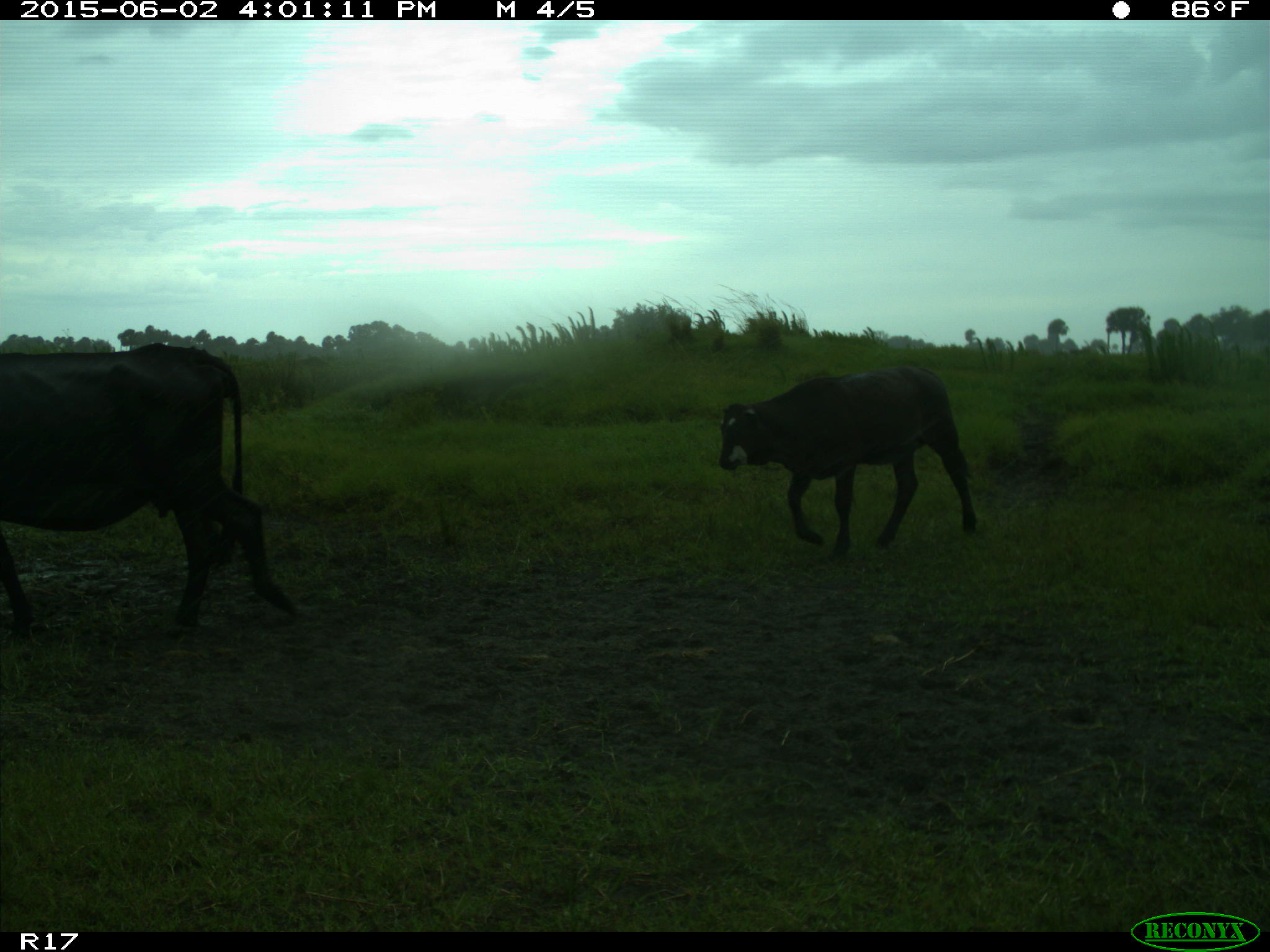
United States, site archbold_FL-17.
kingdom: Animalia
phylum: Chordata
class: Mammalia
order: Artiodactyla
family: Bovidae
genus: Bos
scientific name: Bos taurus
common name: domestic cow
Bos taurus (domestic cow).